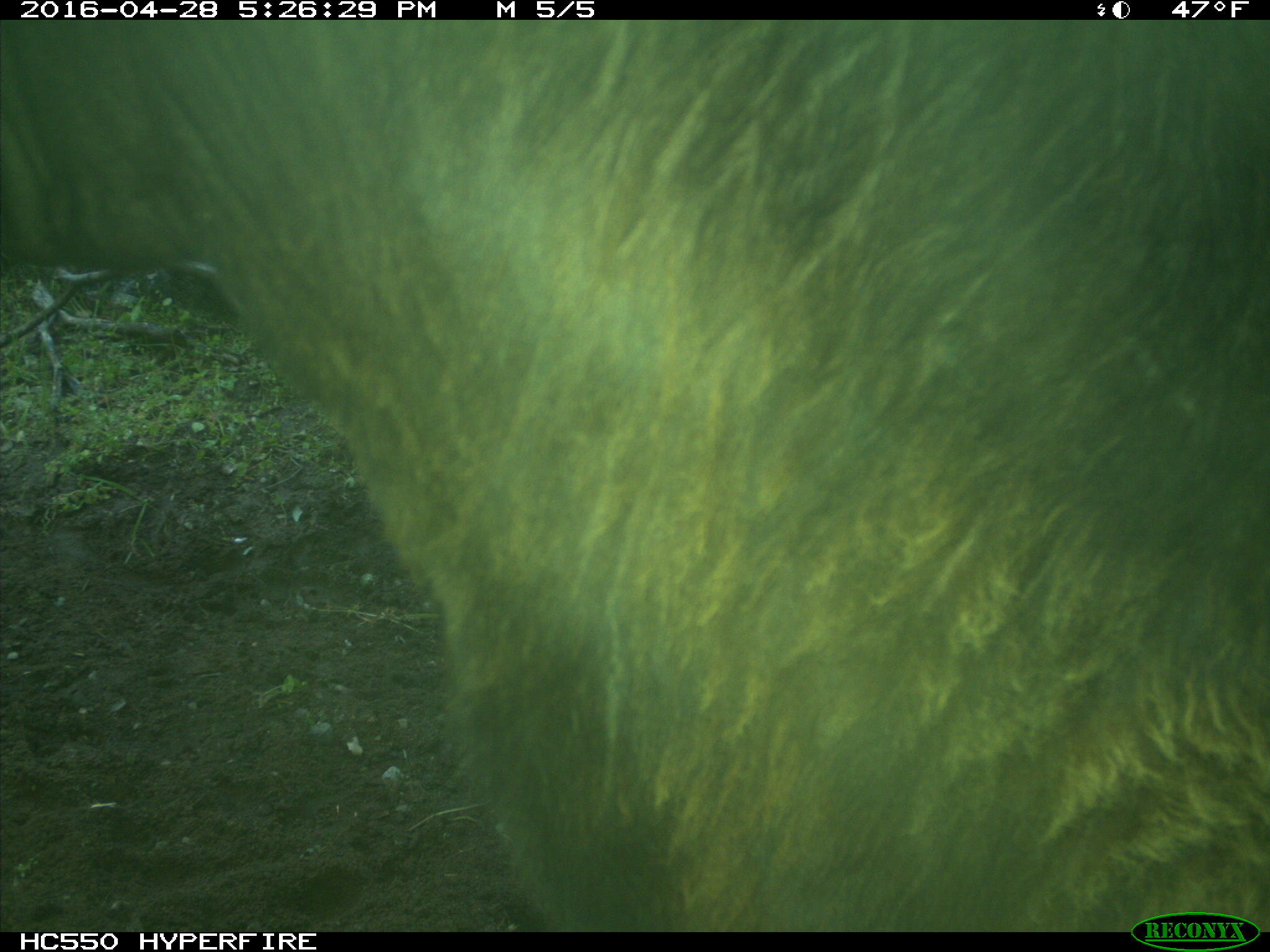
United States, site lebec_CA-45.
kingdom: Animalia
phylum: Chordata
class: Mammalia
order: Artiodactyla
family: Bovidae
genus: Bos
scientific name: Bos taurus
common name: domestic cow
Bos taurus (domestic cow).